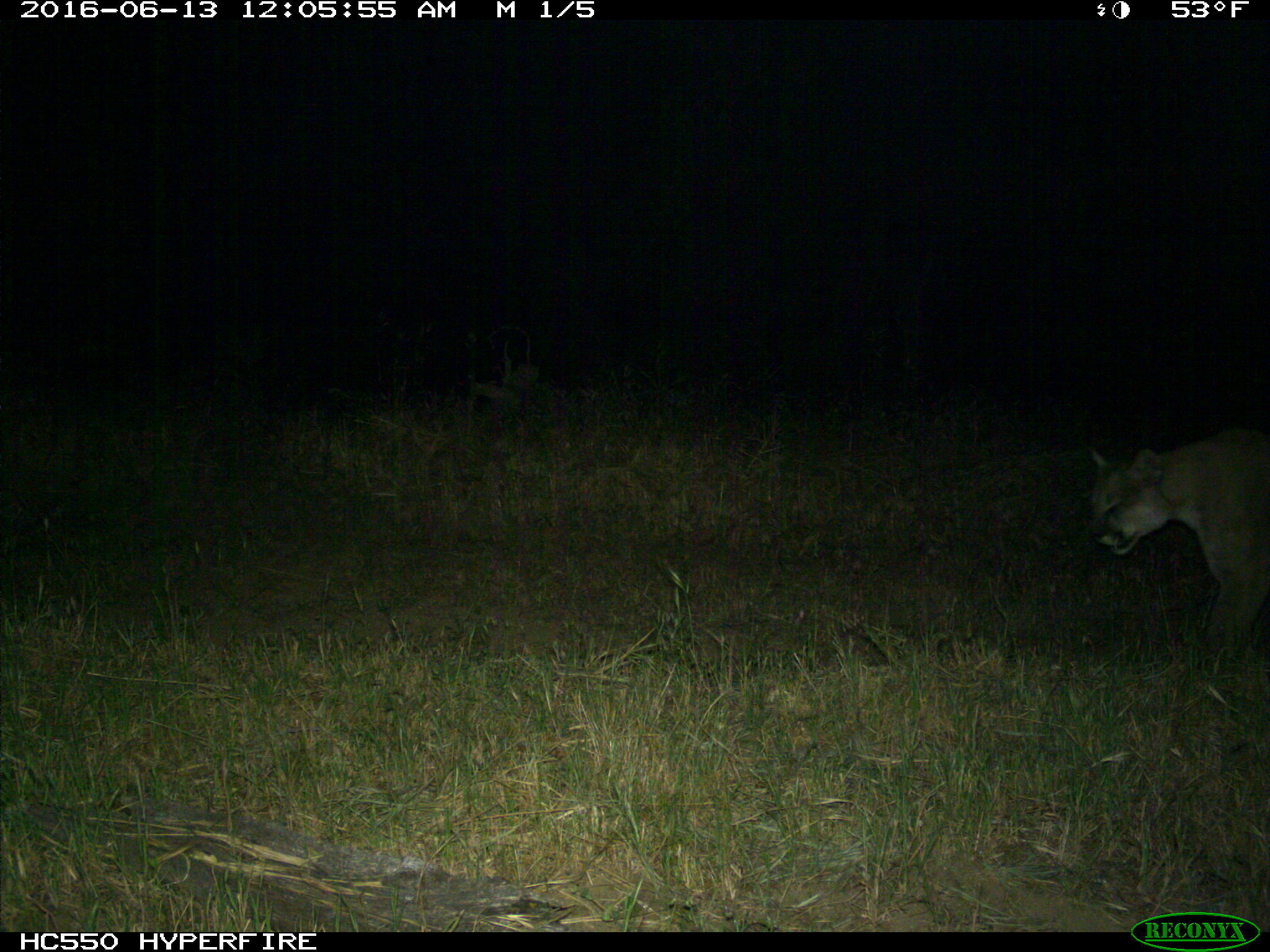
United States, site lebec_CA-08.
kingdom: Animalia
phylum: Chordata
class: Mammalia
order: Carnivora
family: Felidae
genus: Puma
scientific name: Puma concolor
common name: mountain lion